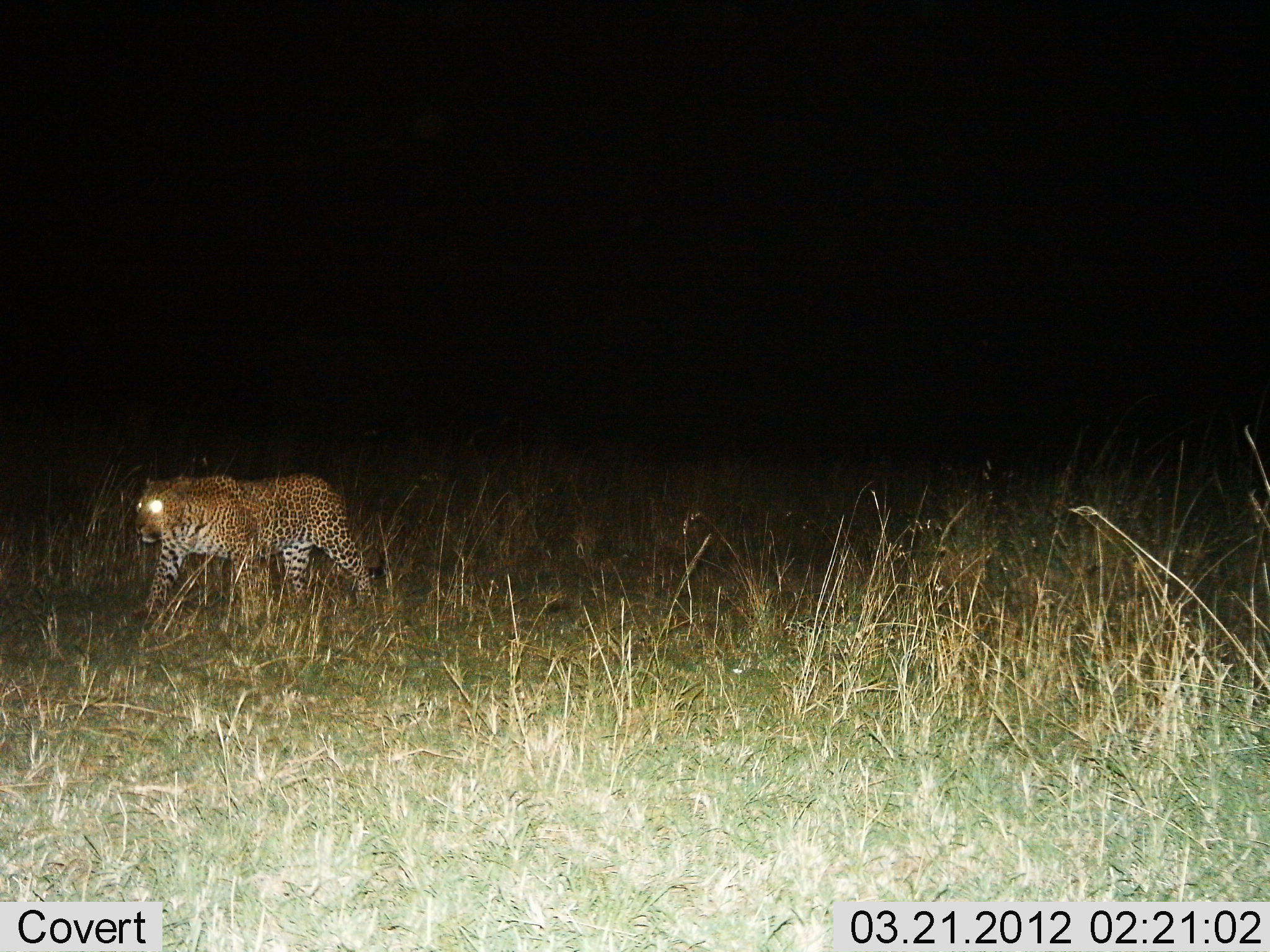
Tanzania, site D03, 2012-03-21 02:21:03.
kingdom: Animalia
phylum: Chordata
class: Mammalia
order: Carnivora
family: Felidae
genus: Panthera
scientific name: Panthera pardus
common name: leopard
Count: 1.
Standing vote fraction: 6%.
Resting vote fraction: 0%.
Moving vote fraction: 94%.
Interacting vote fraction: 0%.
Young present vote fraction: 0%.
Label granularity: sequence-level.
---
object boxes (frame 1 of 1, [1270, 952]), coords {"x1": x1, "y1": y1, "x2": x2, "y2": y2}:
animal: {"x1": 130, "y1": 471, "x2": 383, "y2": 626}